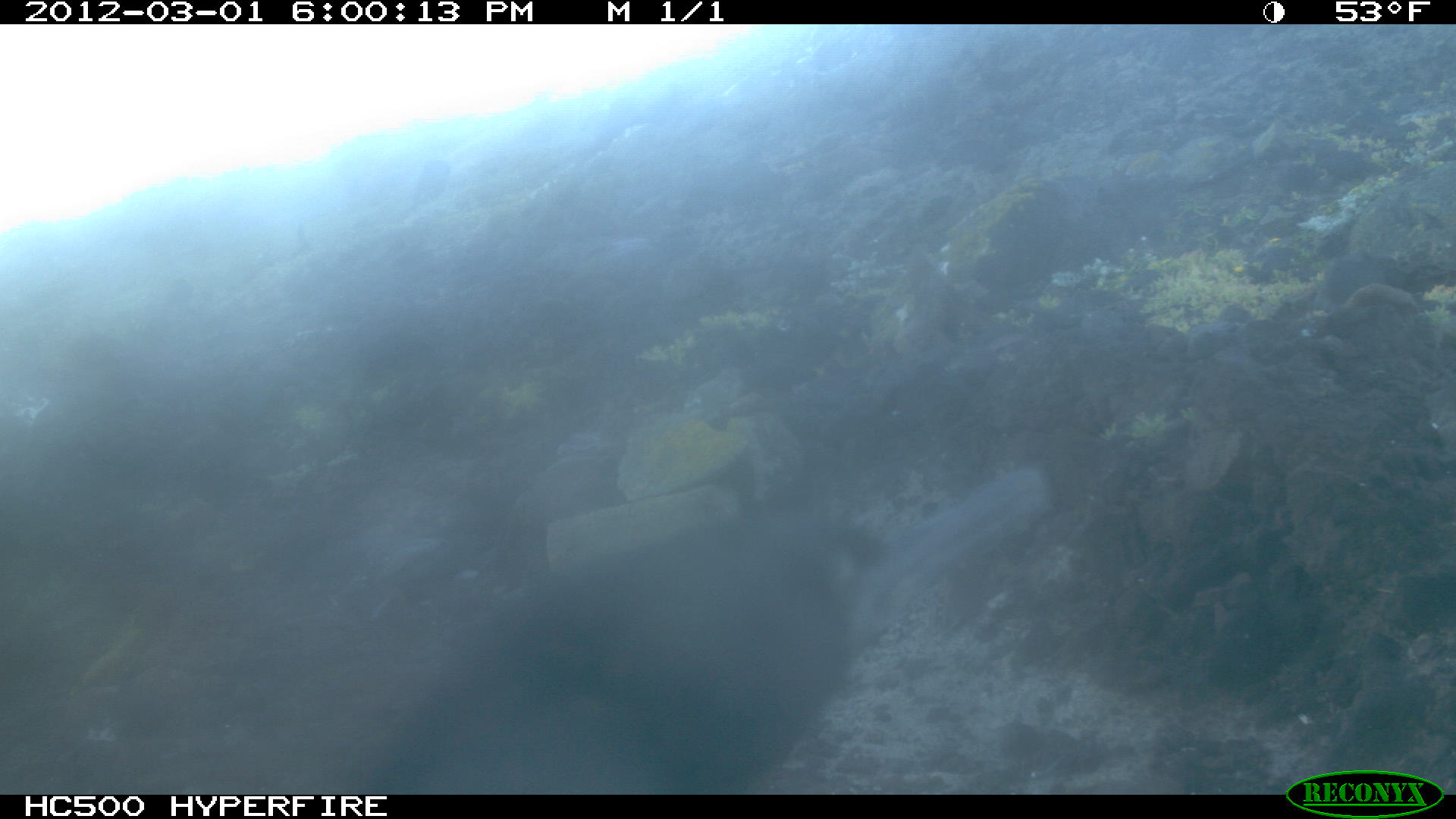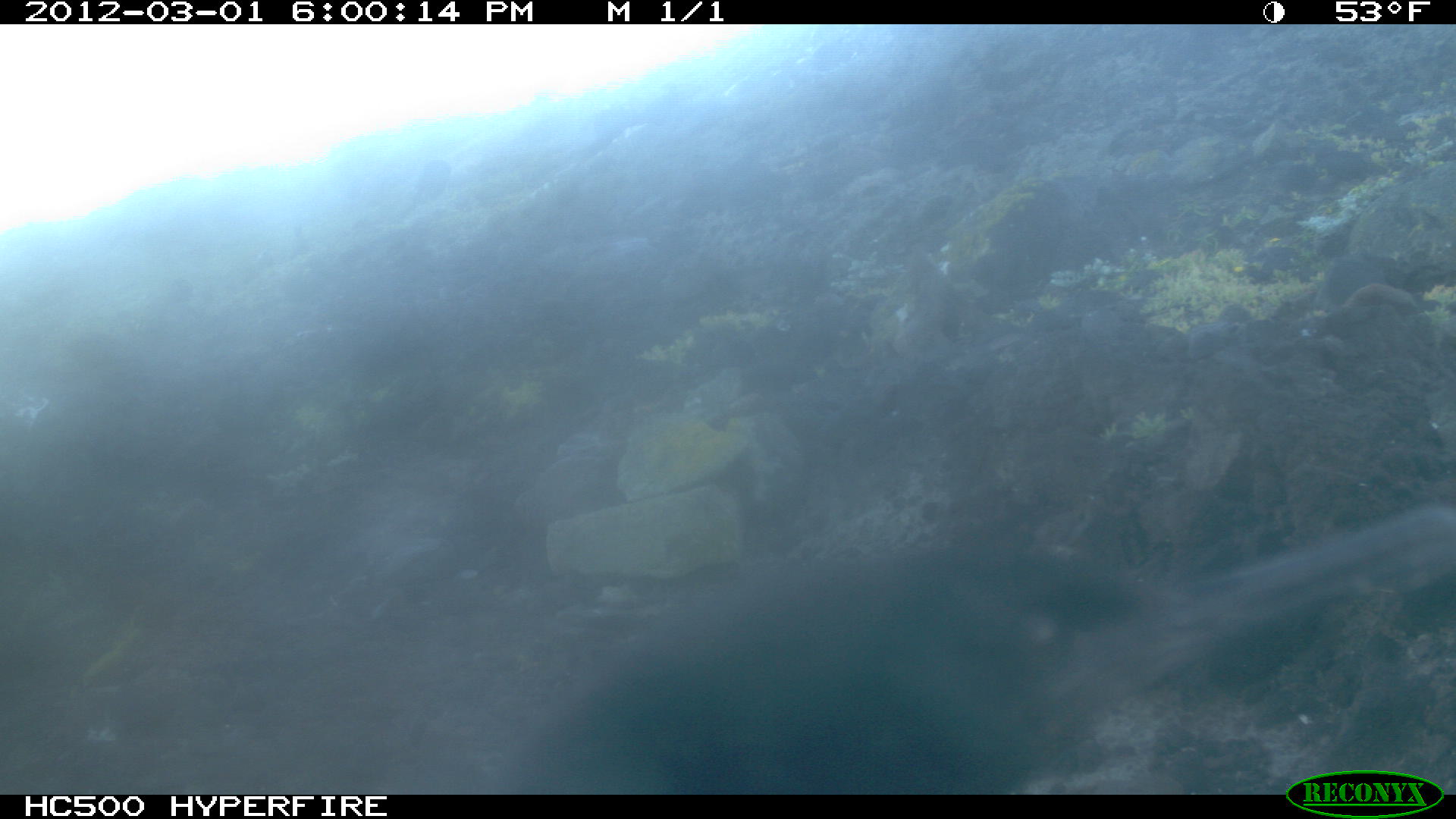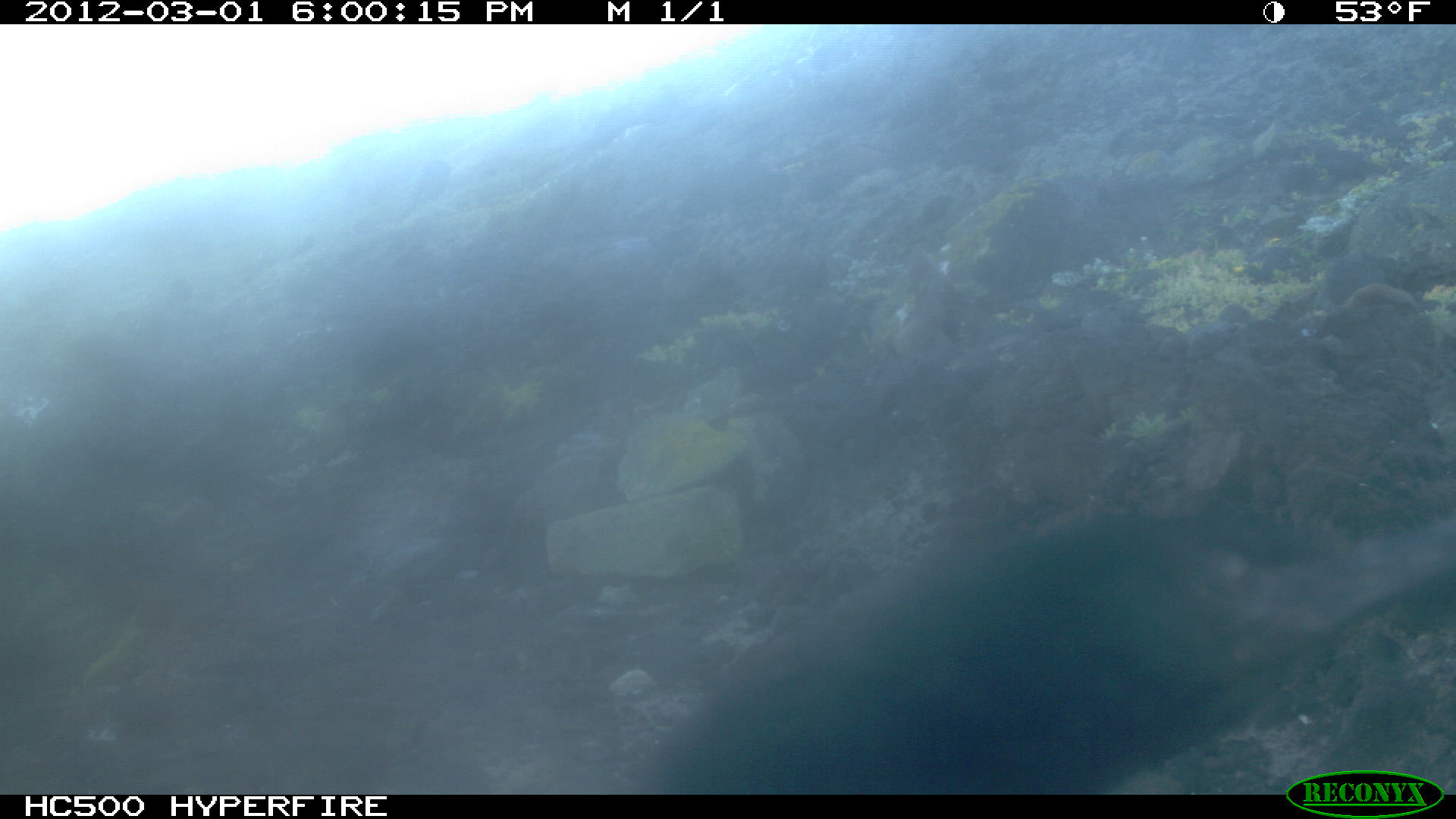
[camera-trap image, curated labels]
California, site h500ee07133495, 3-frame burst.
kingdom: Animalia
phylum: Chordata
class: Aves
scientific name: Aves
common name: bird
Bird (Aves).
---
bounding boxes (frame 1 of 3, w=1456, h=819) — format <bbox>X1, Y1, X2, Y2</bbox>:
bird: <bbox>362, 463, 1064, 794</bbox>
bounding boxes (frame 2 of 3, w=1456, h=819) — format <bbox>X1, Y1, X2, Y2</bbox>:
bird: <bbox>490, 500, 1455, 795</bbox>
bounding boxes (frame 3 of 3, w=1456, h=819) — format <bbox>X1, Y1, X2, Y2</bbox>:
bird: <bbox>645, 518, 1455, 792</bbox>